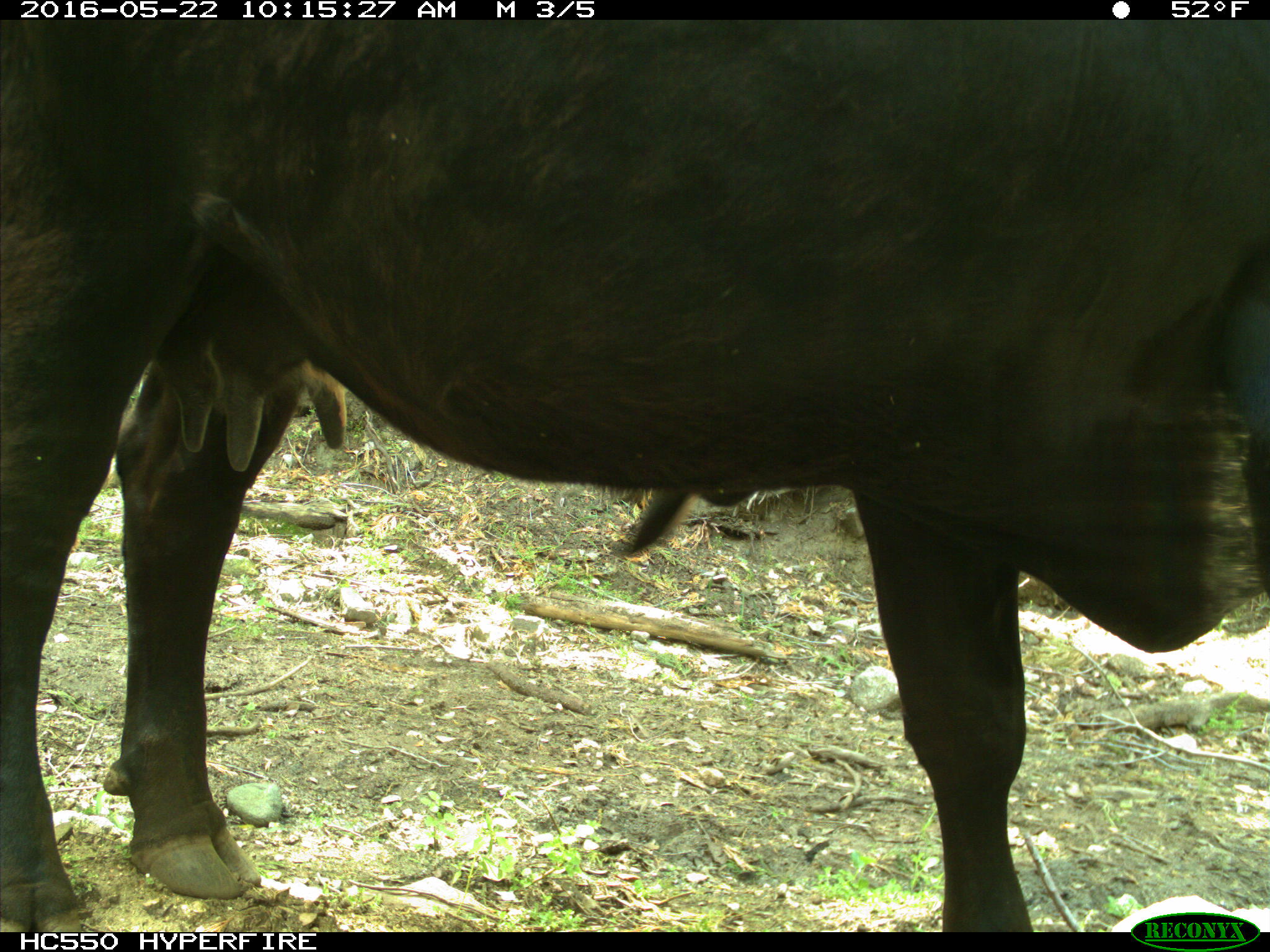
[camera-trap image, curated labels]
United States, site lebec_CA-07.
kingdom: Animalia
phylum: Chordata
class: Mammalia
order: Artiodactyla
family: Bovidae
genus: Bos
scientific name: Bos taurus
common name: domestic cow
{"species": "Bos taurus (domestic cow)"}